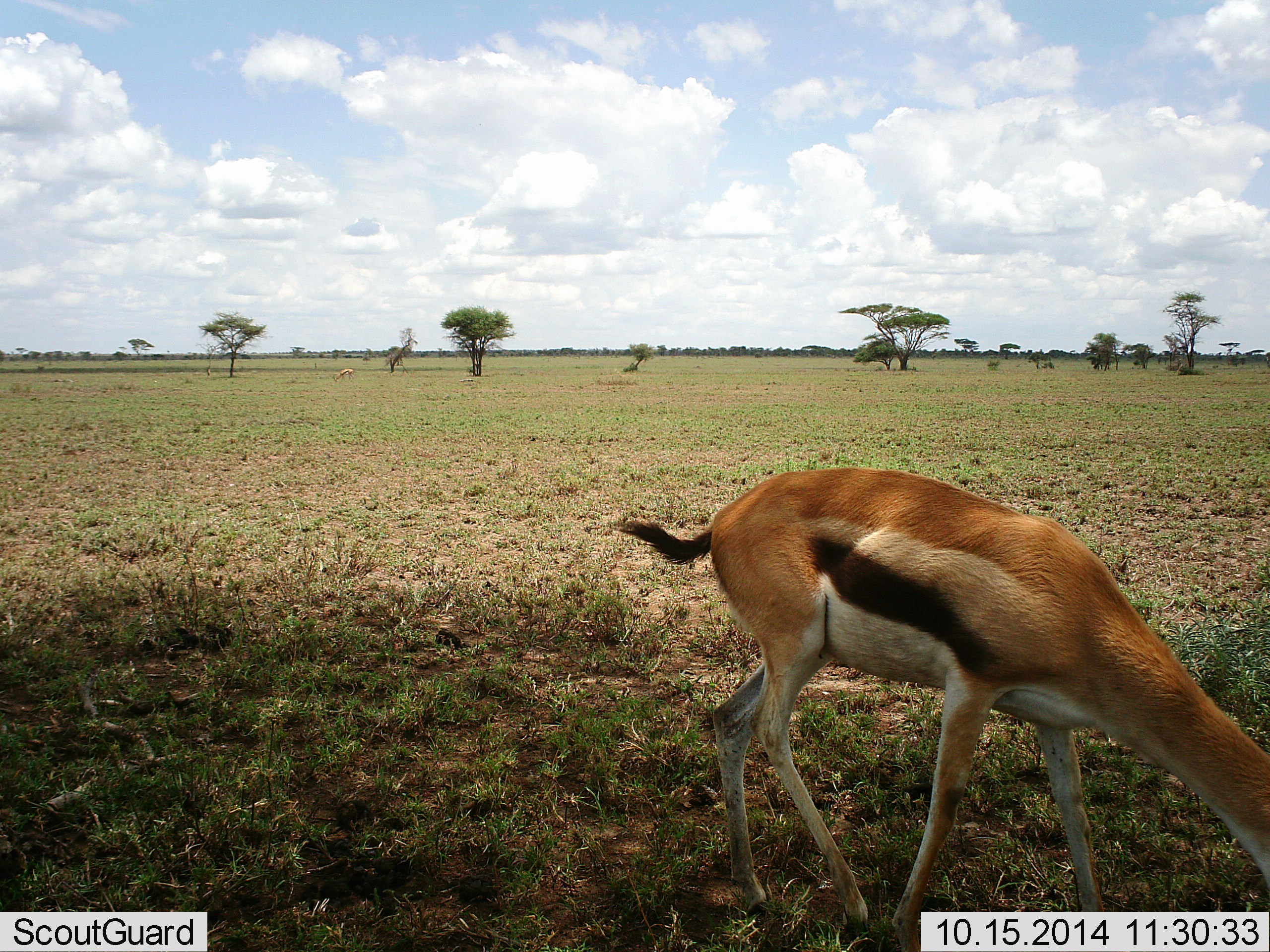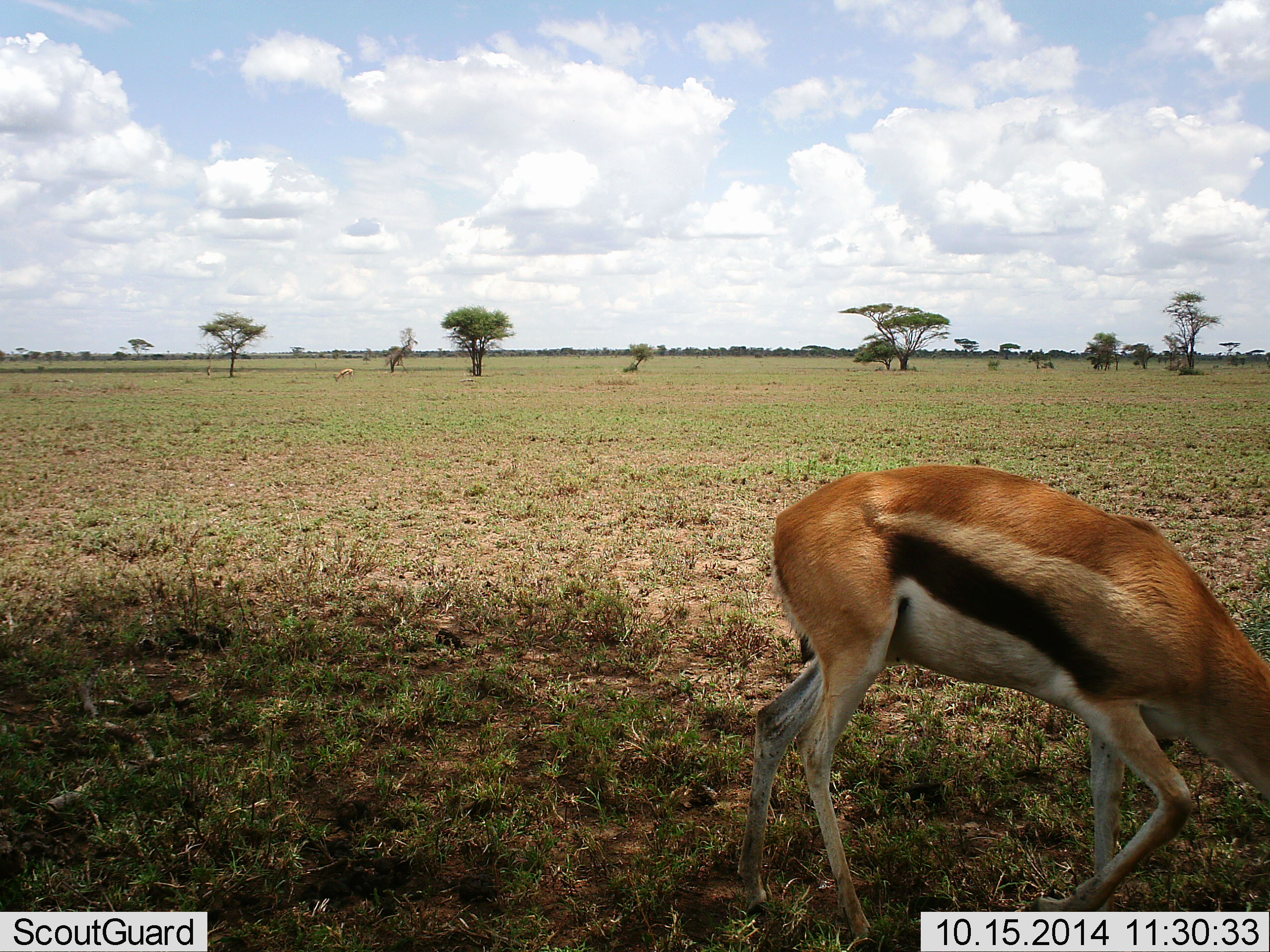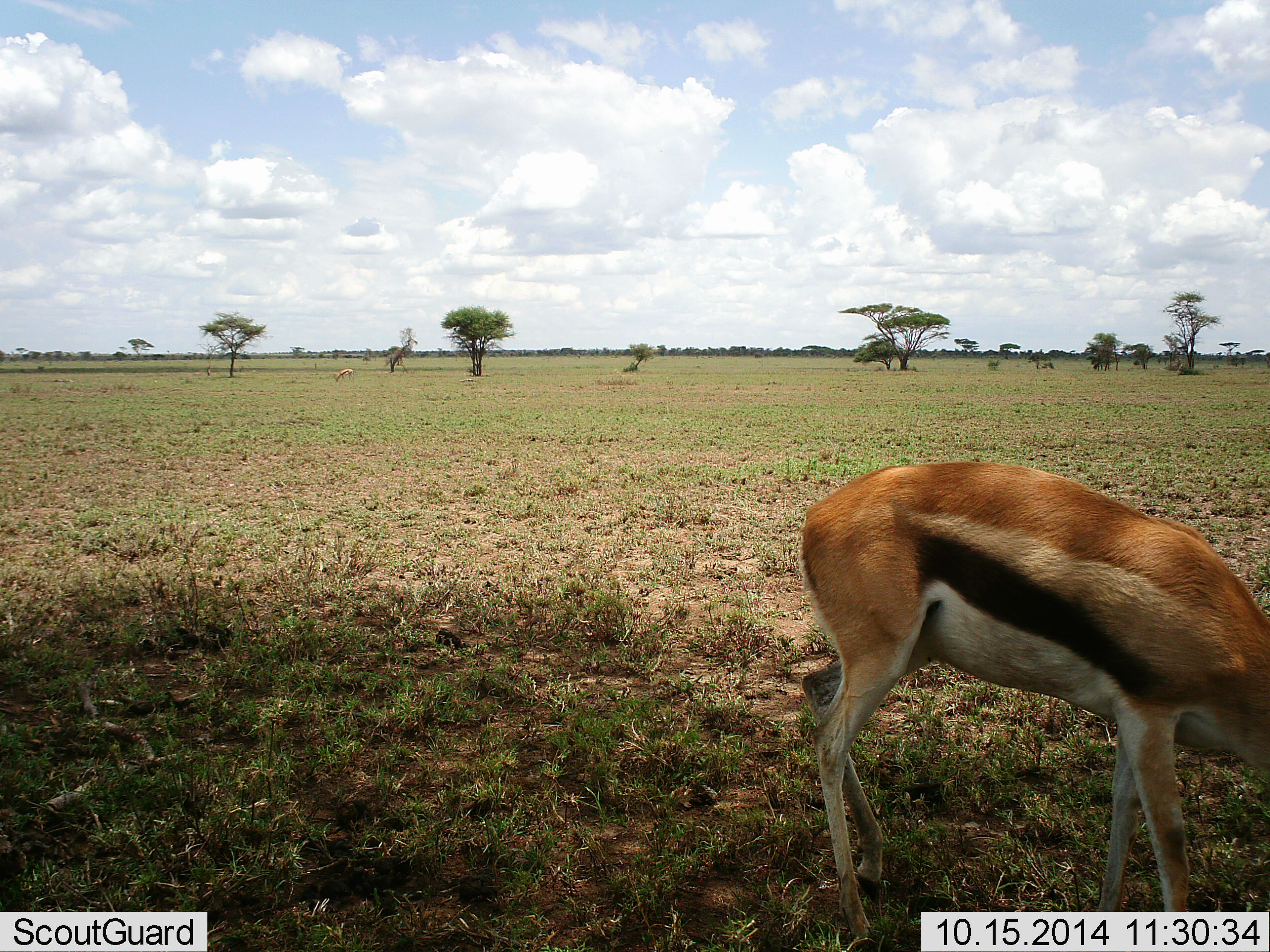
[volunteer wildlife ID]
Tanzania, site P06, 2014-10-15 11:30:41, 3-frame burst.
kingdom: Animalia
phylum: Chordata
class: Mammalia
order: Artiodactyla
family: Bovidae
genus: Eudorcas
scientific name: Eudorcas thomsonii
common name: thomson's gazelle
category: gazellethomsons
Gazellethomsons (thomson's gazelle) (Eudorcas thomsonii), count 1. Behavior (volunteer vote fractions): standing 0%, resting 0%, moving 20%, interacting 0%. Young present (vote fraction): 0%. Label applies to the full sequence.